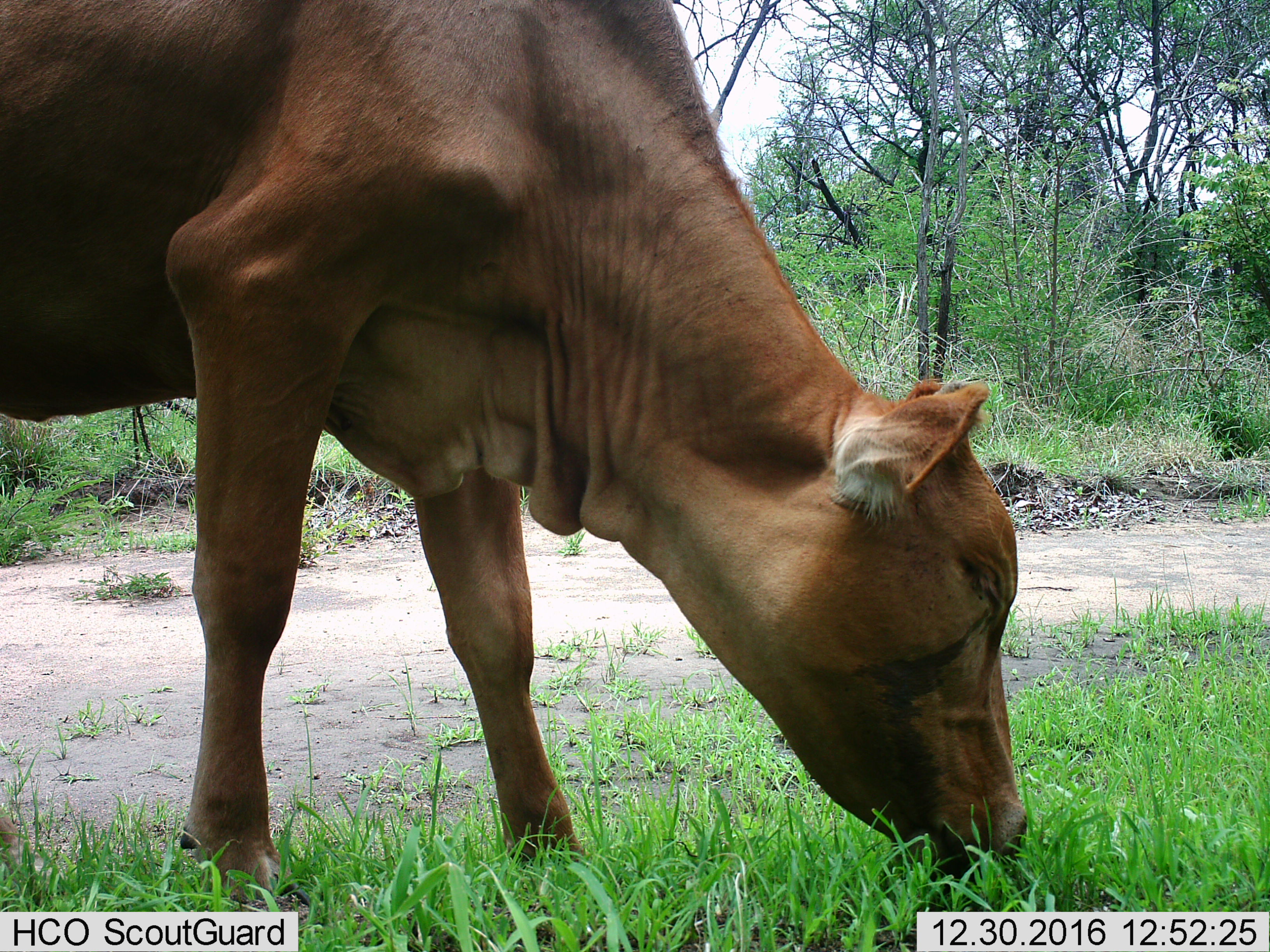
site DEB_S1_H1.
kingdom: Animalia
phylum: Chordata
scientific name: Vertebrata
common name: domestic animal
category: domesticanimal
Domesticanimal (domestic animal) (Vertebrata), count 1. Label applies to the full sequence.